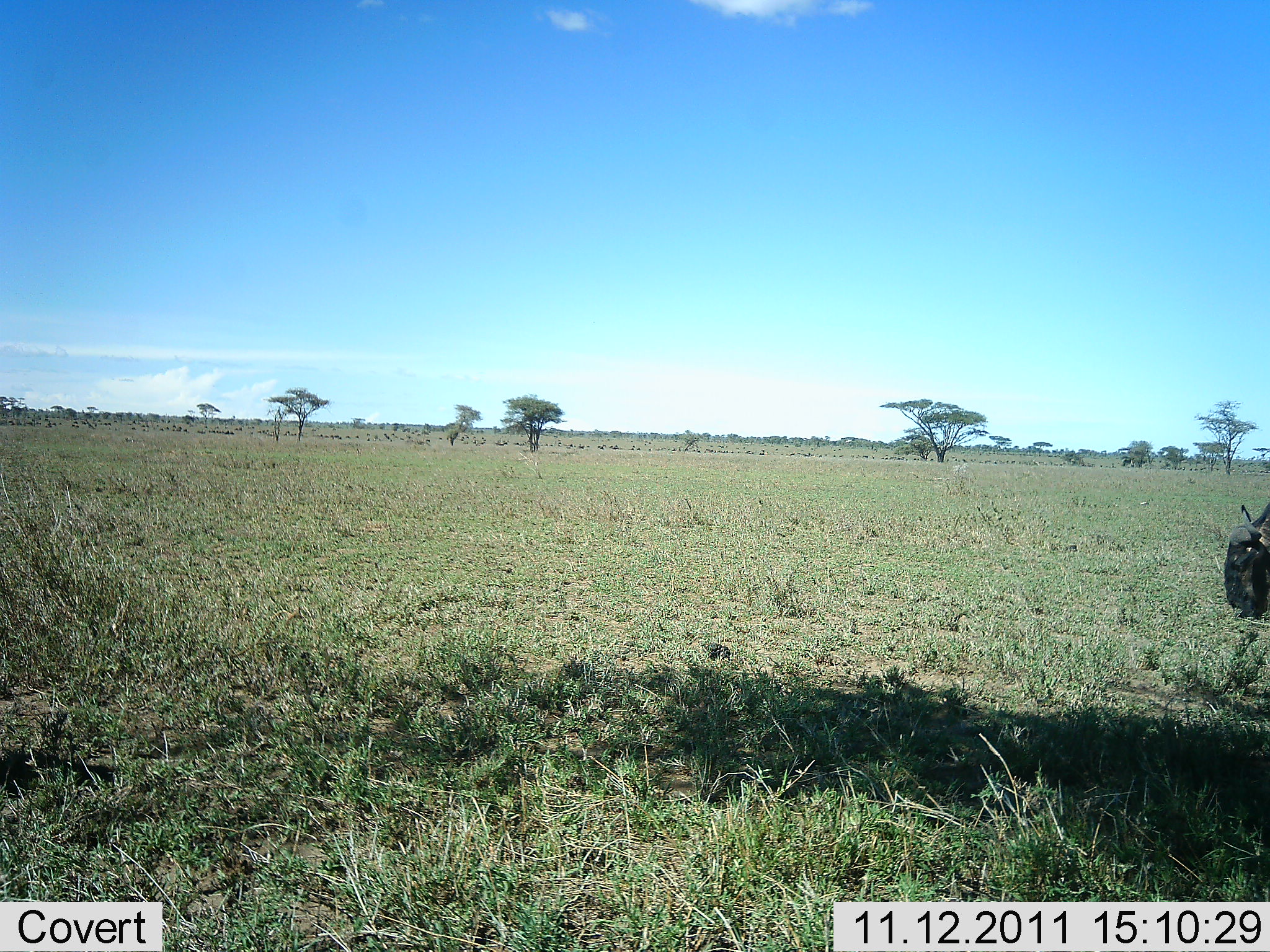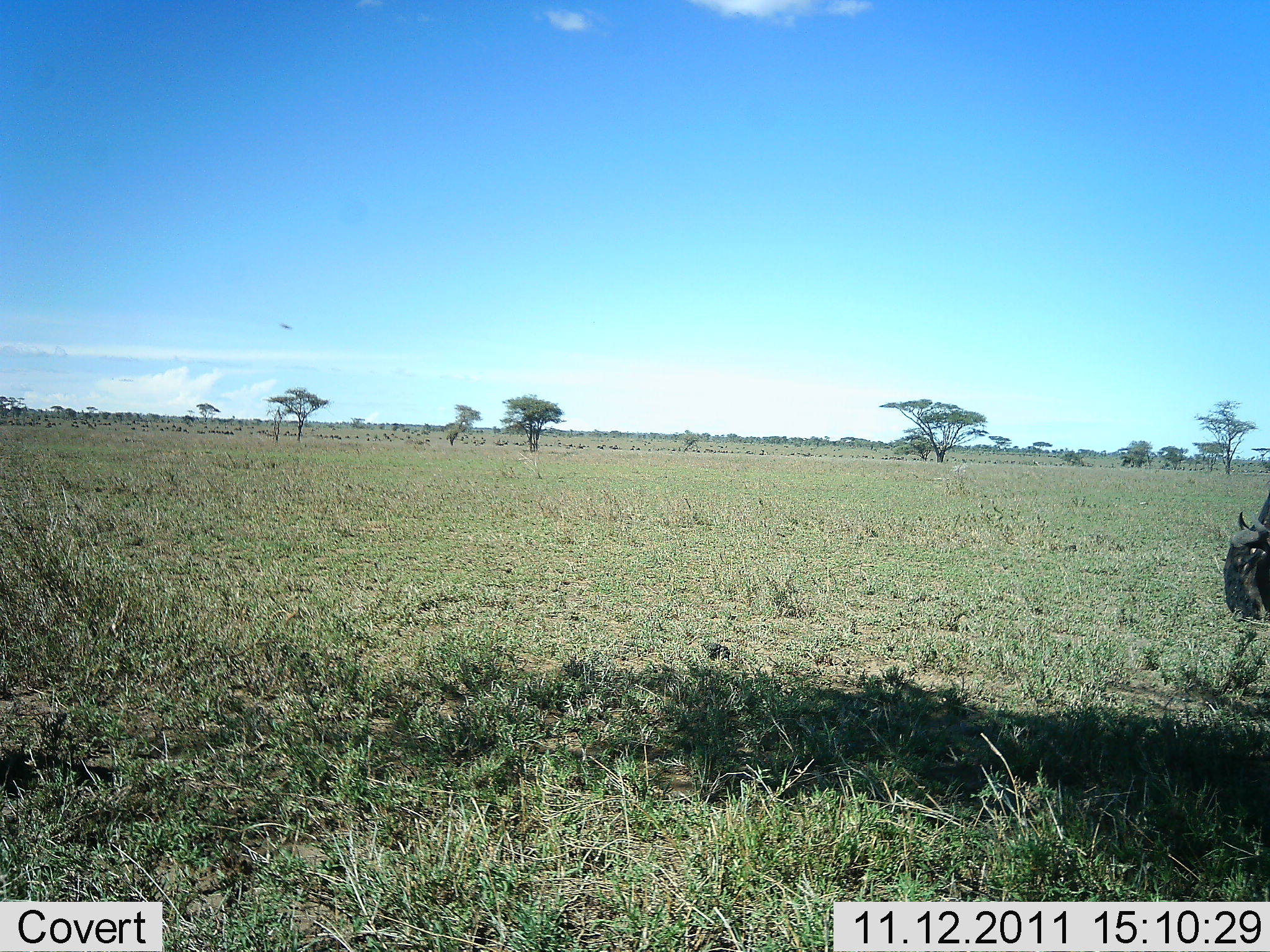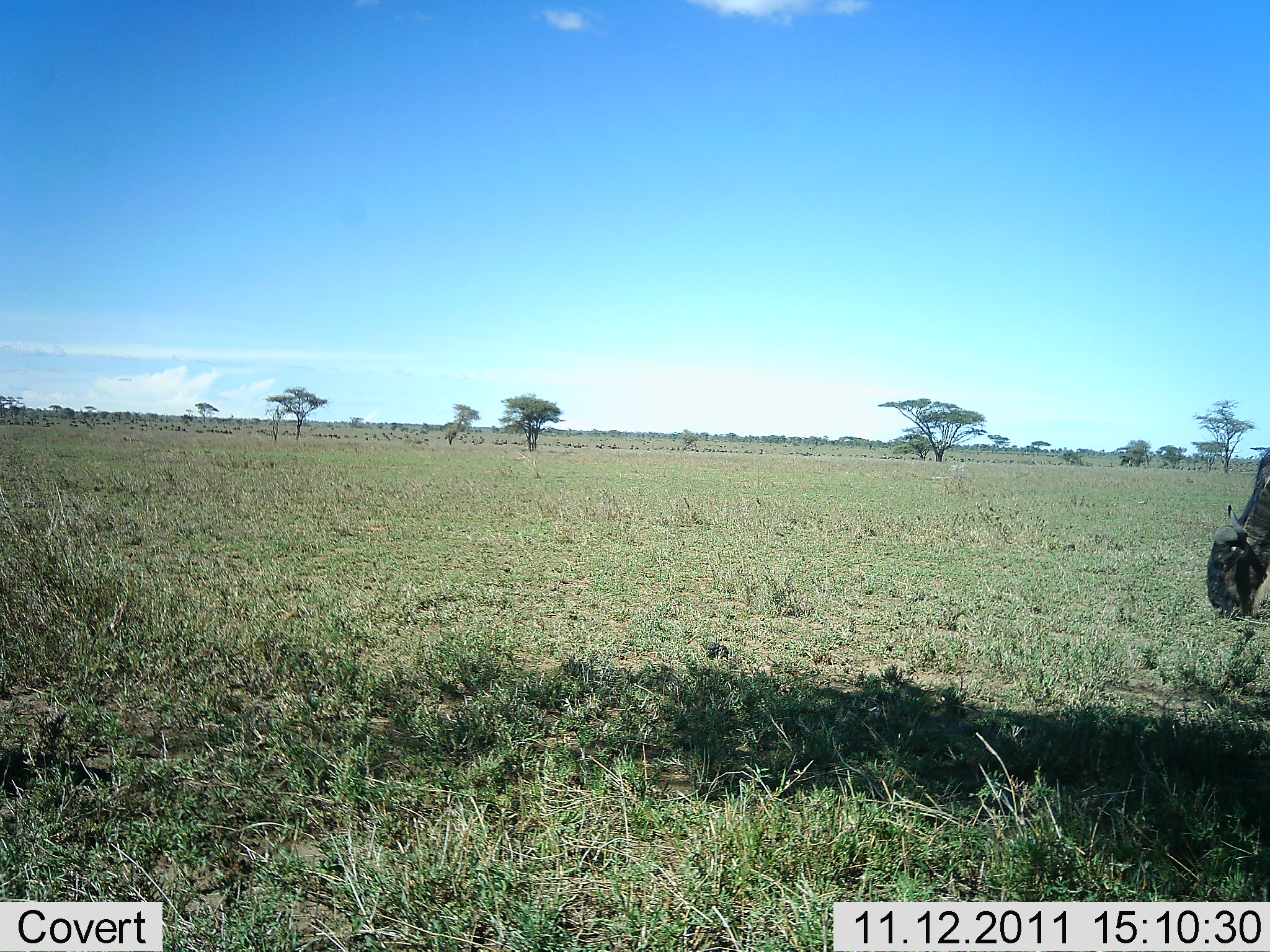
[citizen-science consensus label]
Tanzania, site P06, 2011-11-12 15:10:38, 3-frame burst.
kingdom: Animalia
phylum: Chordata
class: Mammalia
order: Artiodactyla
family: Bovidae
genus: Connochaetes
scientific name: Connochaetes taurinus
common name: blue wildebeest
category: wildebeest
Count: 1.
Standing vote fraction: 22%.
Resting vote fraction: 0%.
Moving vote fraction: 17%.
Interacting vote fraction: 0%.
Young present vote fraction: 0%.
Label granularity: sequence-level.